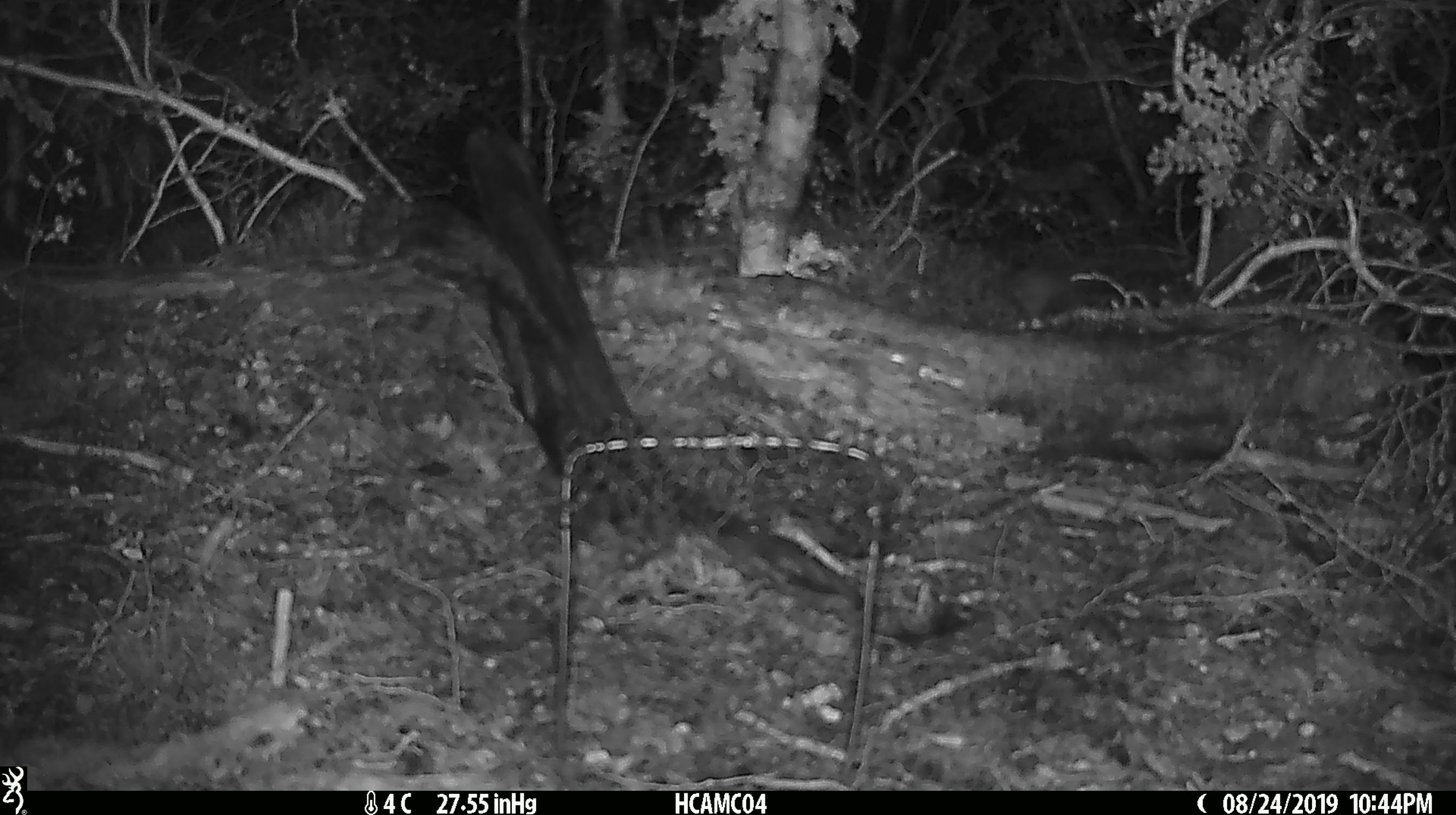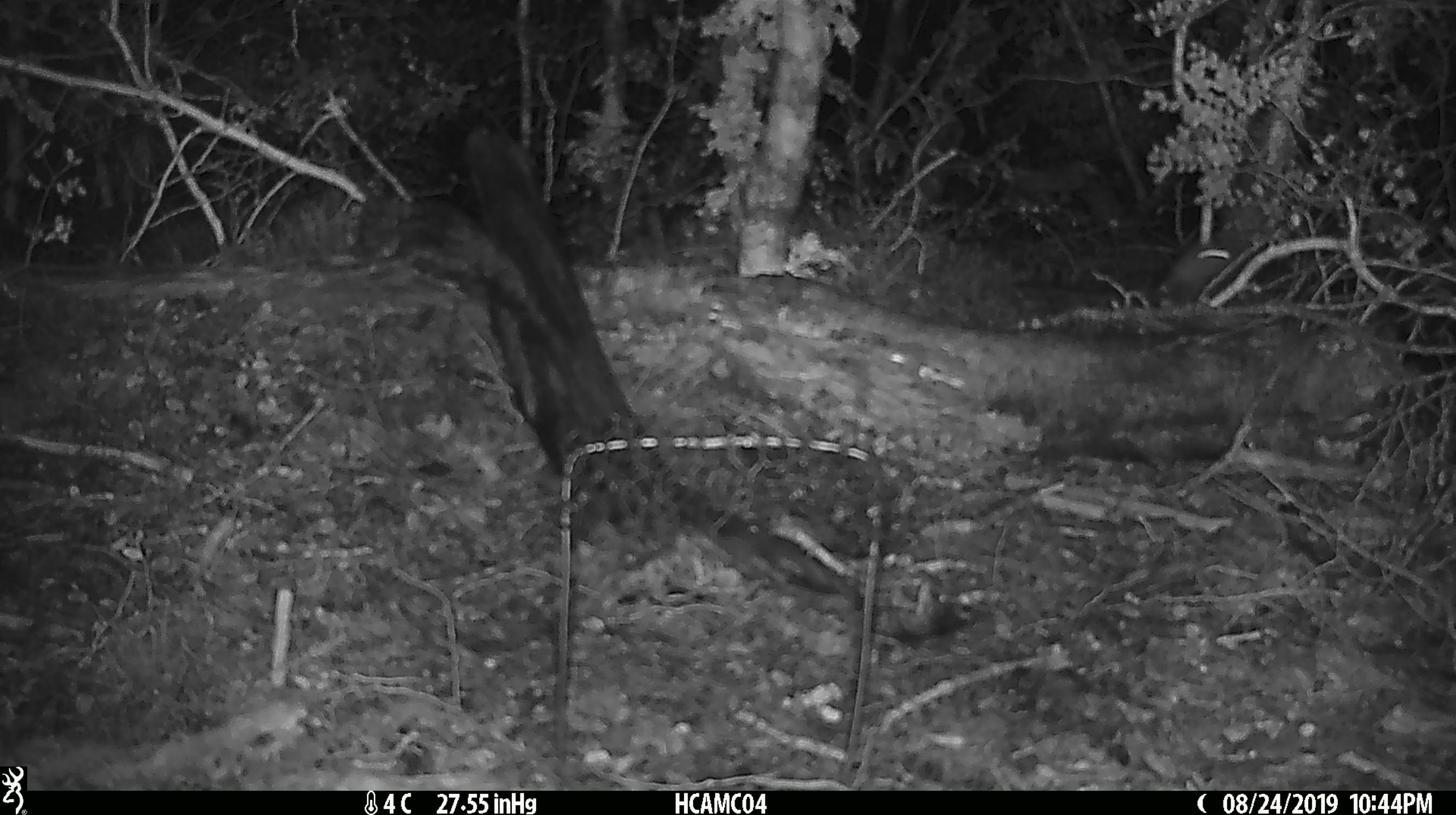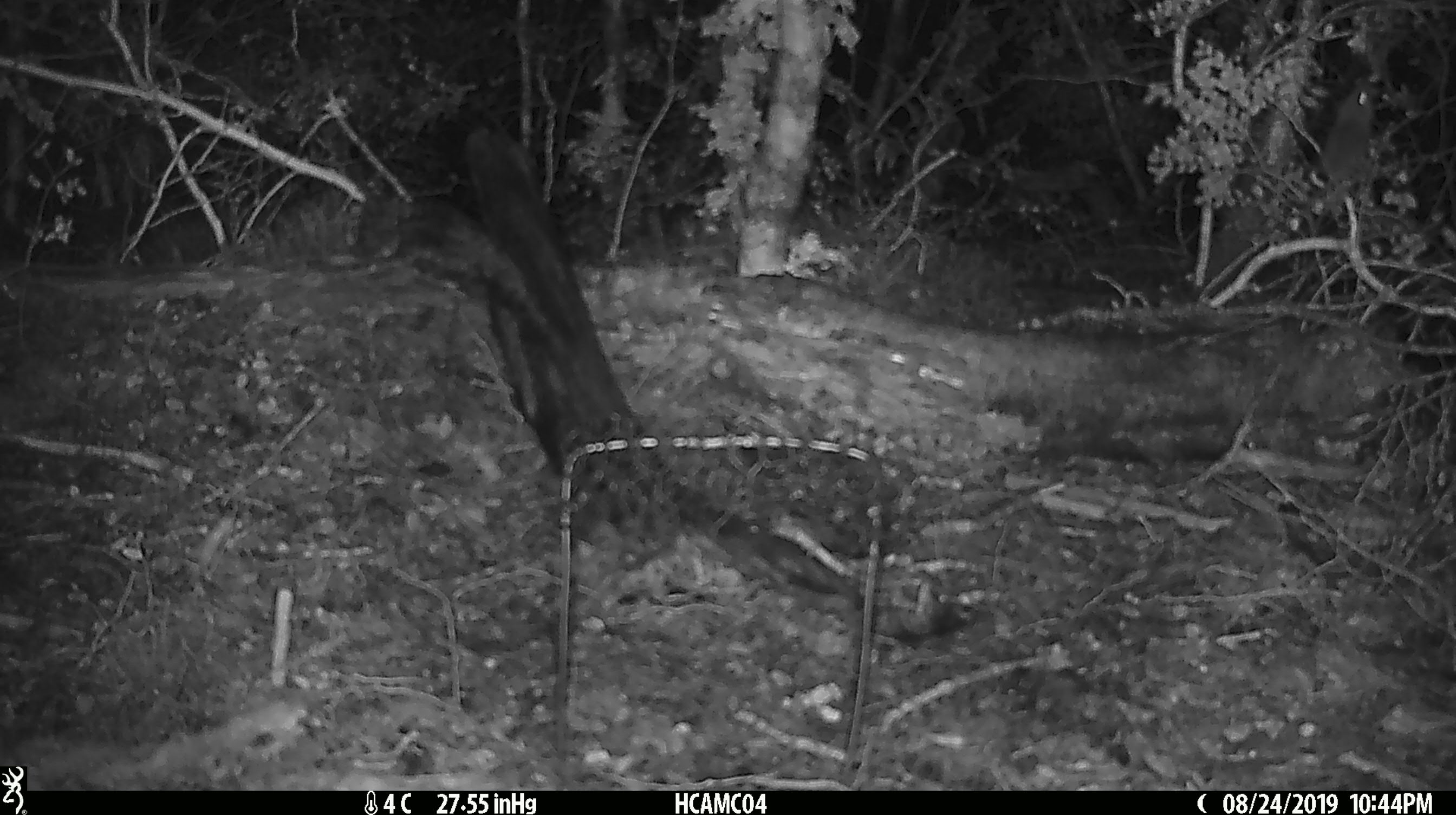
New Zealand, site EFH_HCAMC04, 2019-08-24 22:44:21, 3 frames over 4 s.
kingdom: Animalia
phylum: Chordata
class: Mammalia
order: Rodentia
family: Muridae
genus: Mus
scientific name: Mus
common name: mouse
Mouse (Mus).